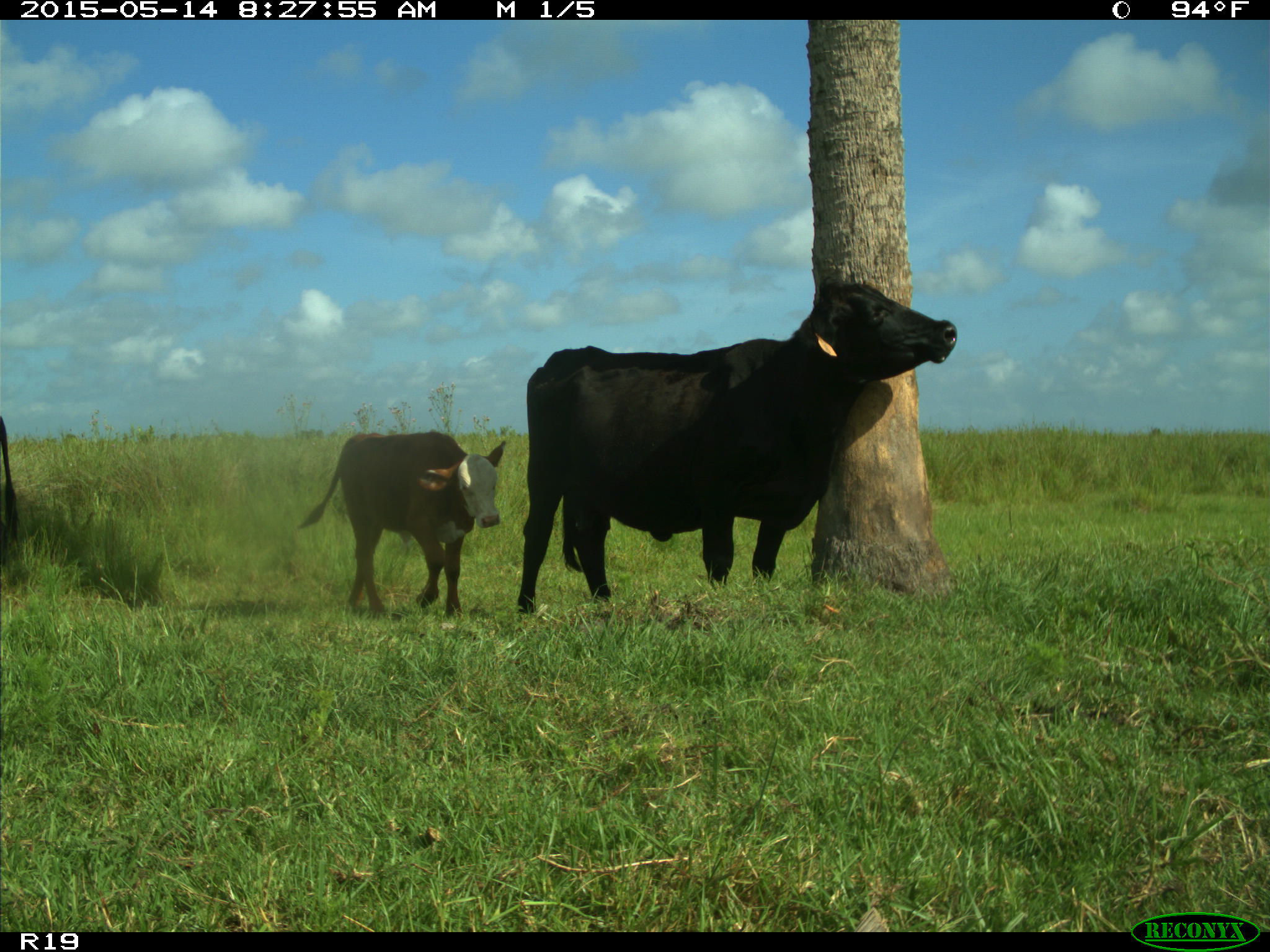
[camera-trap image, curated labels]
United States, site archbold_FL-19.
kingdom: Animalia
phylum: Chordata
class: Mammalia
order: Artiodactyla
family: Bovidae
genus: Bos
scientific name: Bos taurus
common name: domestic cow